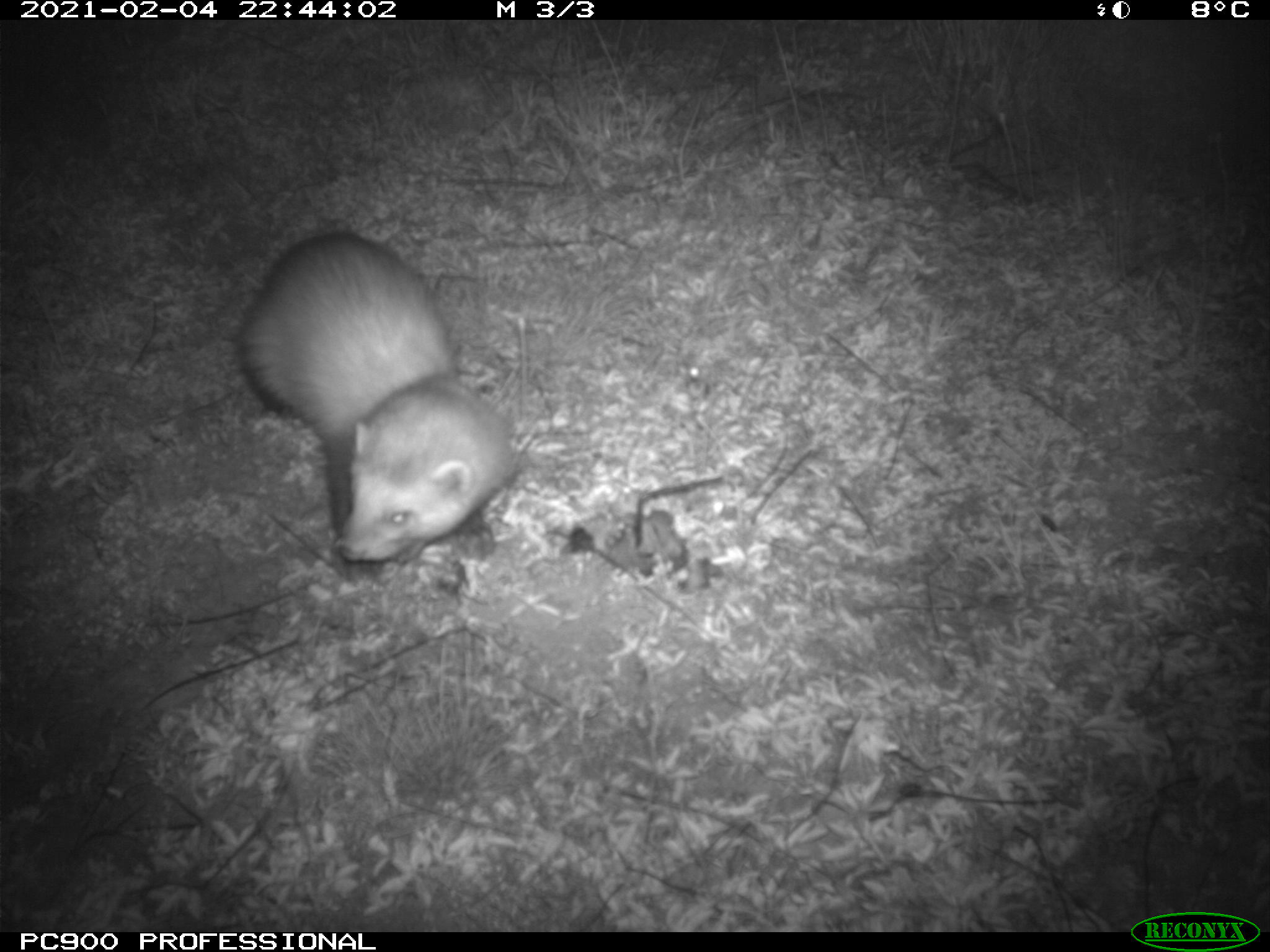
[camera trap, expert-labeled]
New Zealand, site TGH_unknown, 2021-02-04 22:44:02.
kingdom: Animalia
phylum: Chordata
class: Mammalia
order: Carnivora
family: Mustelidae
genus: Mustela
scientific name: Mustela furo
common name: ferret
Ferret (Mustela furo).